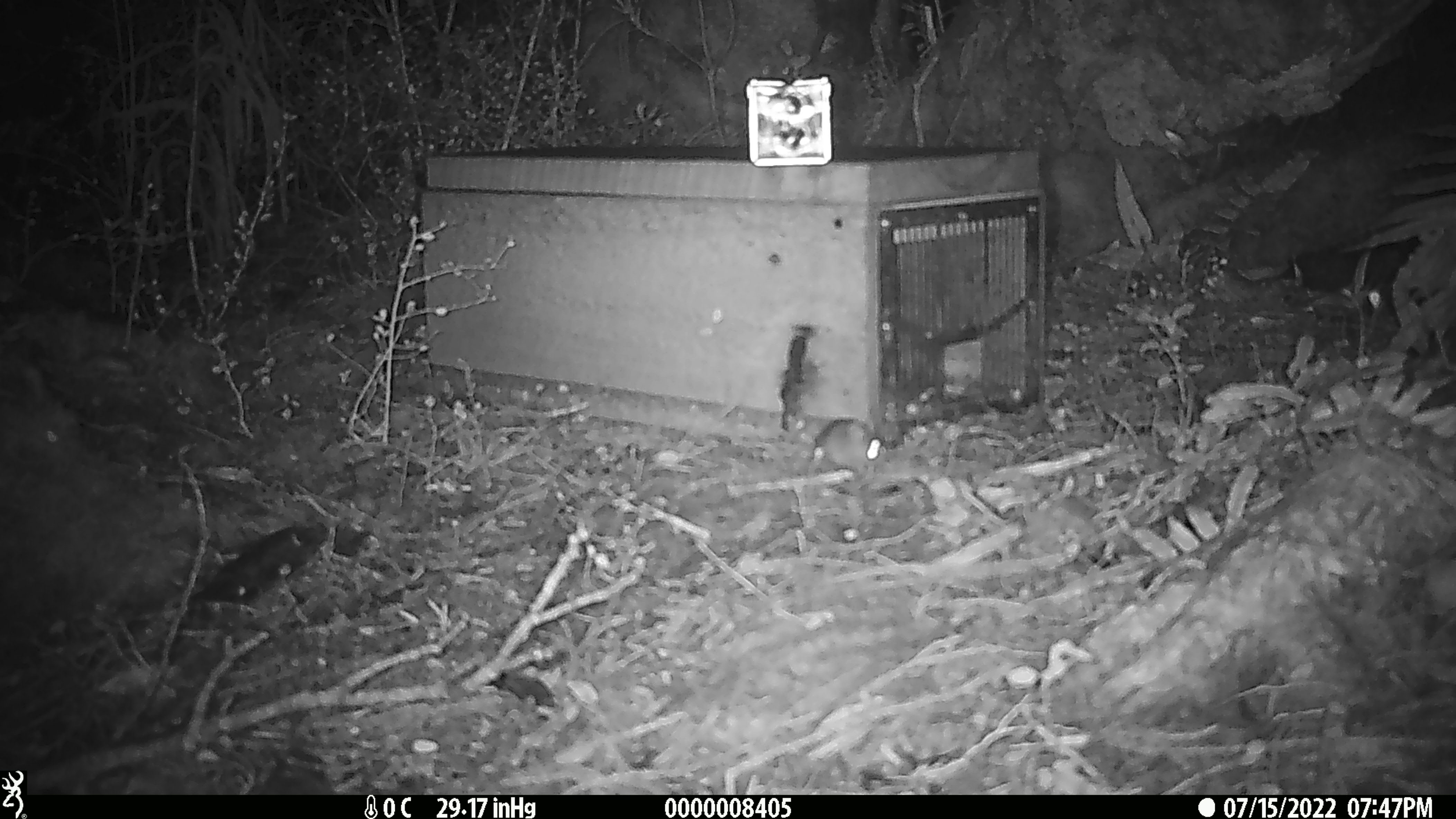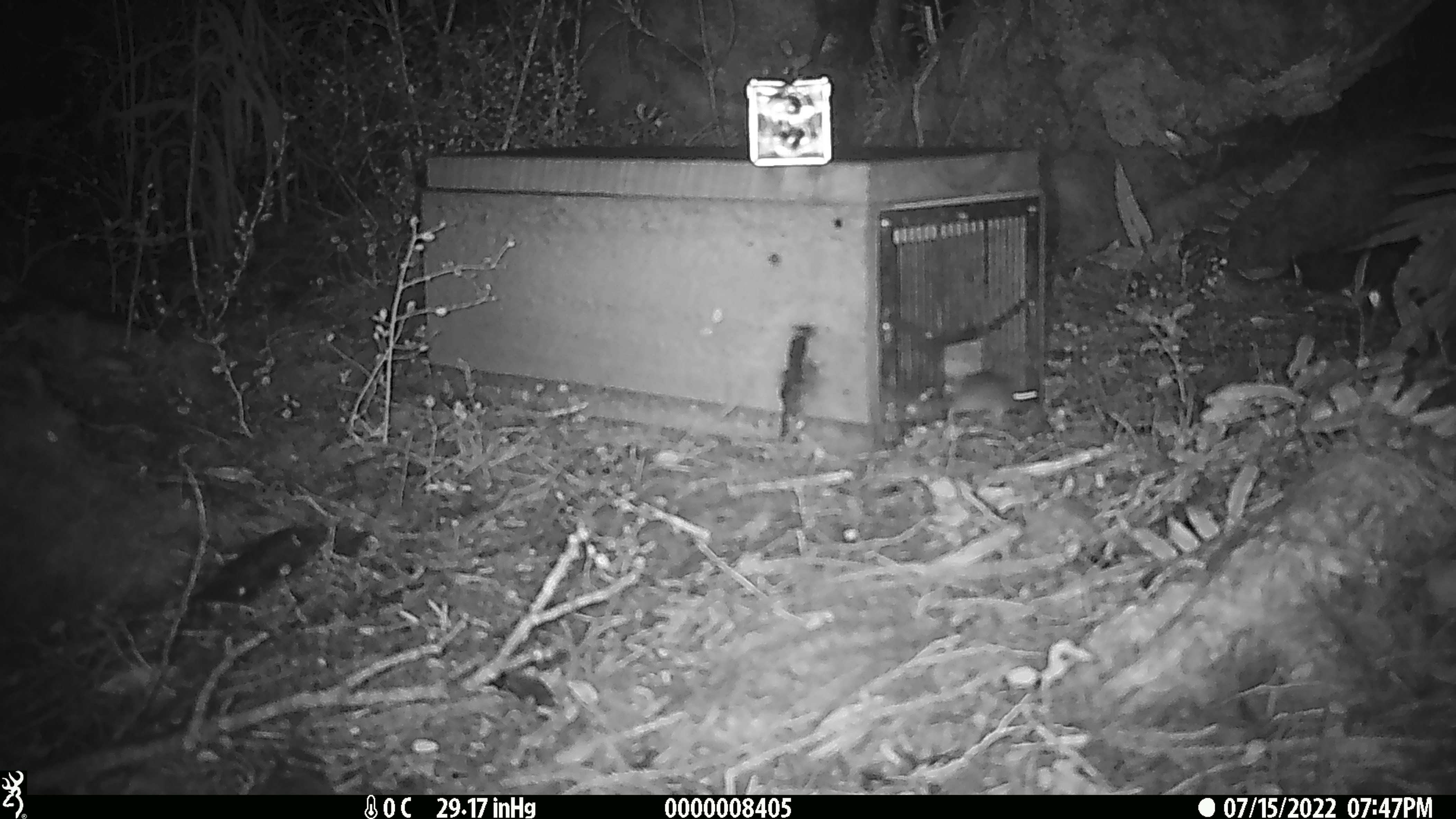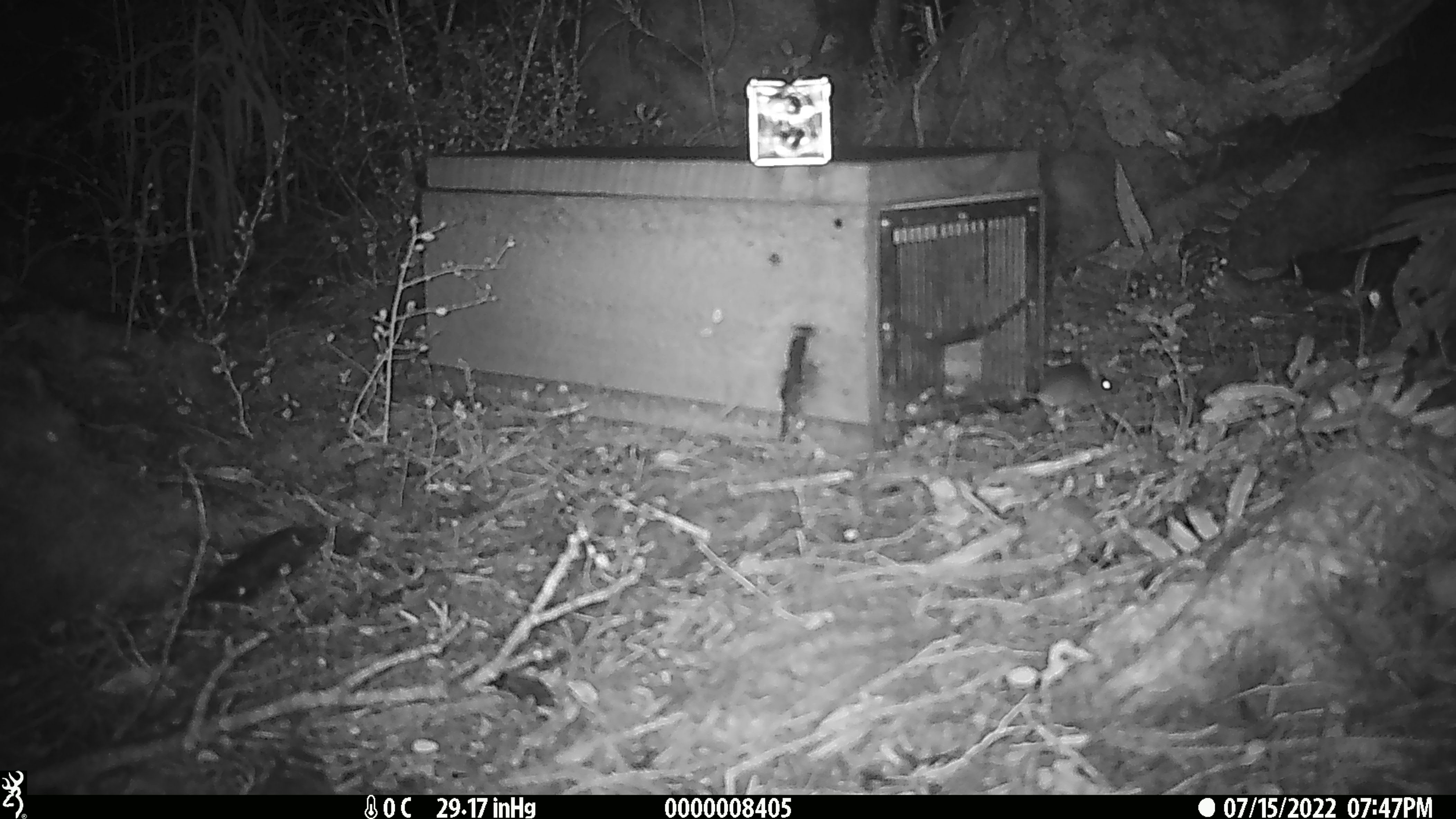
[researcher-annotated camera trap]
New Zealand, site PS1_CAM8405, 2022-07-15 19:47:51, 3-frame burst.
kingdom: Animalia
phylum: Chordata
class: Mammalia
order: Rodentia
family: Muridae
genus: Mus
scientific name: Mus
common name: mouse